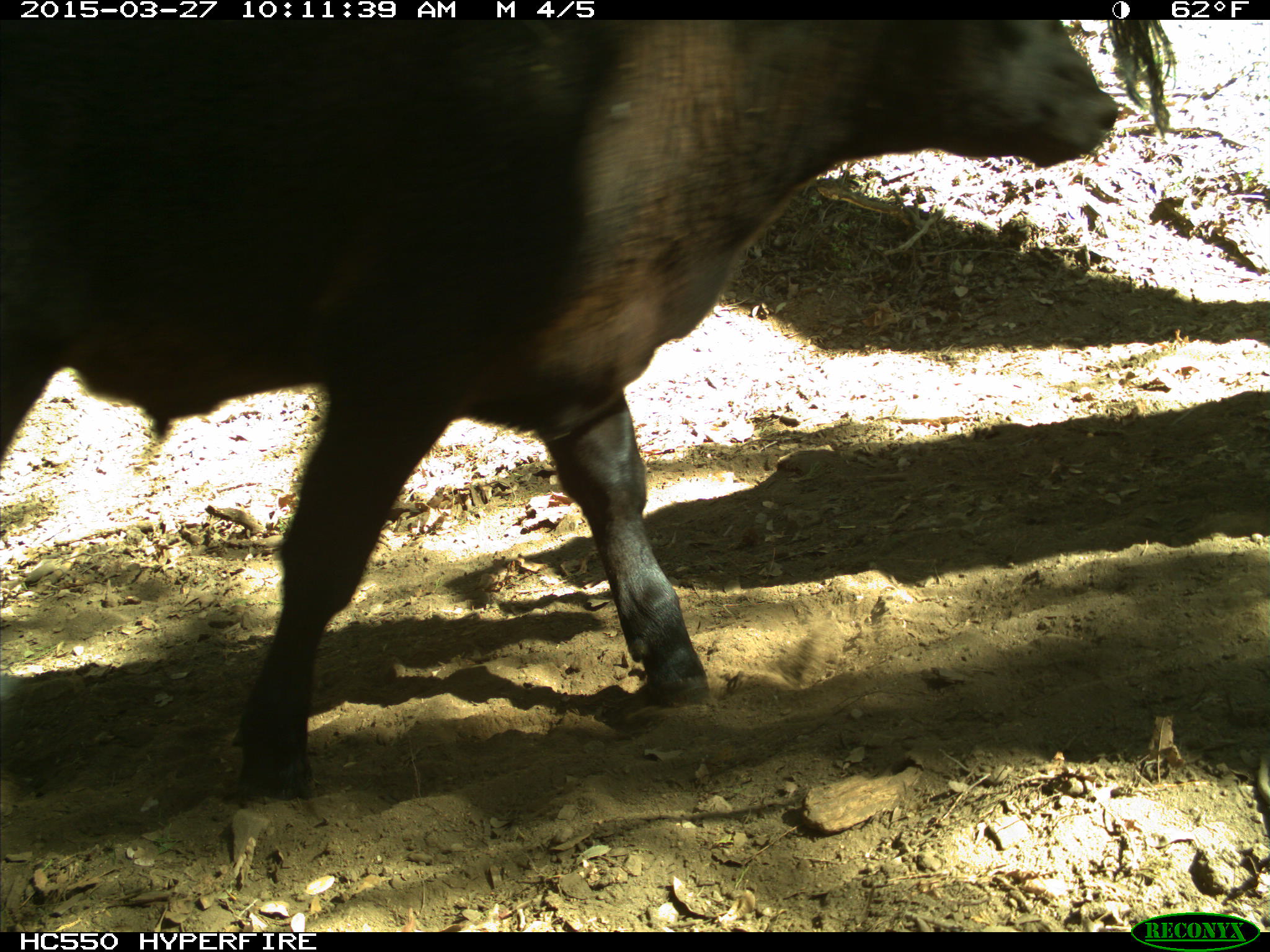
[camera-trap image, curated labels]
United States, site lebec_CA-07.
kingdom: Animalia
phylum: Chordata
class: Mammalia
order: Artiodactyla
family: Bovidae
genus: Bos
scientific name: Bos taurus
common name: domestic cow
Bos taurus (domestic cow).